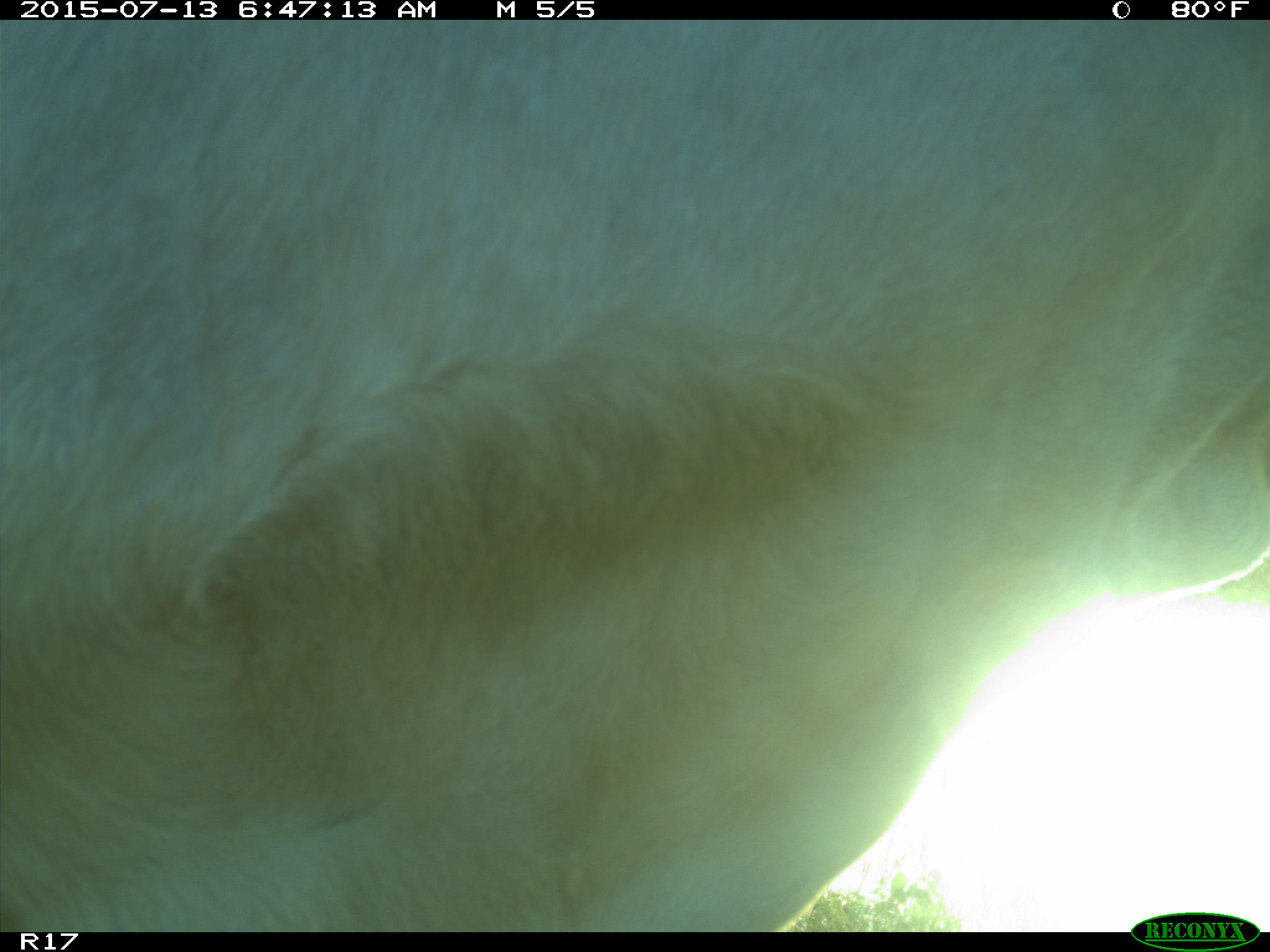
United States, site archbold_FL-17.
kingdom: Animalia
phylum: Chordata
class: Mammalia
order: Artiodactyla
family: Bovidae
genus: Bos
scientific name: Bos taurus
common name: domestic cow